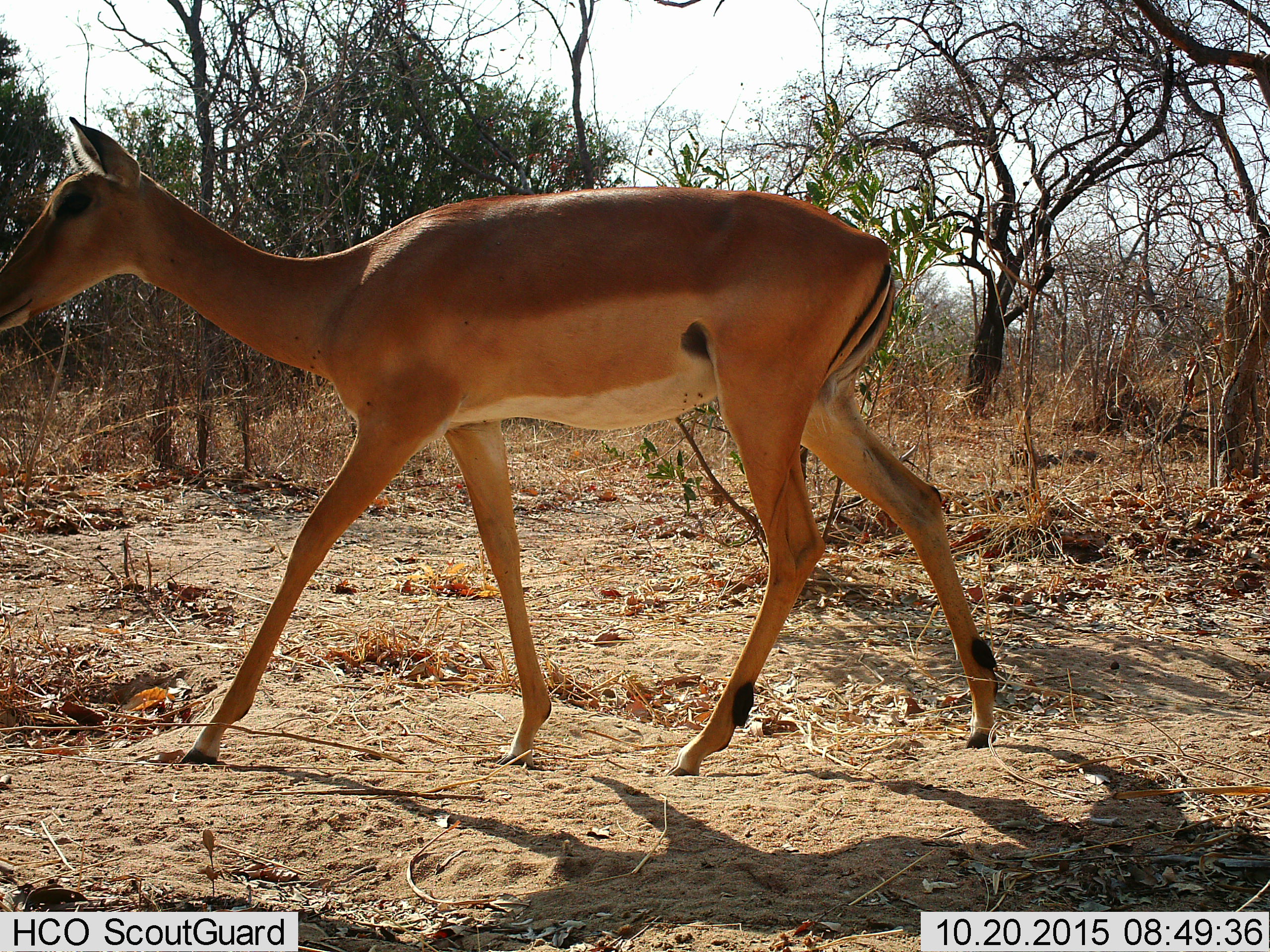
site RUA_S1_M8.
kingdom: Animalia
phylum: Chordata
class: Mammalia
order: Artiodactyla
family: Bovidae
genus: Aepyceros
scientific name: Aepyceros melampus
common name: impala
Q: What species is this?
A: Impala (Aepyceros melampus).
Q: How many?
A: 1.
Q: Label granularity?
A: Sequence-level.